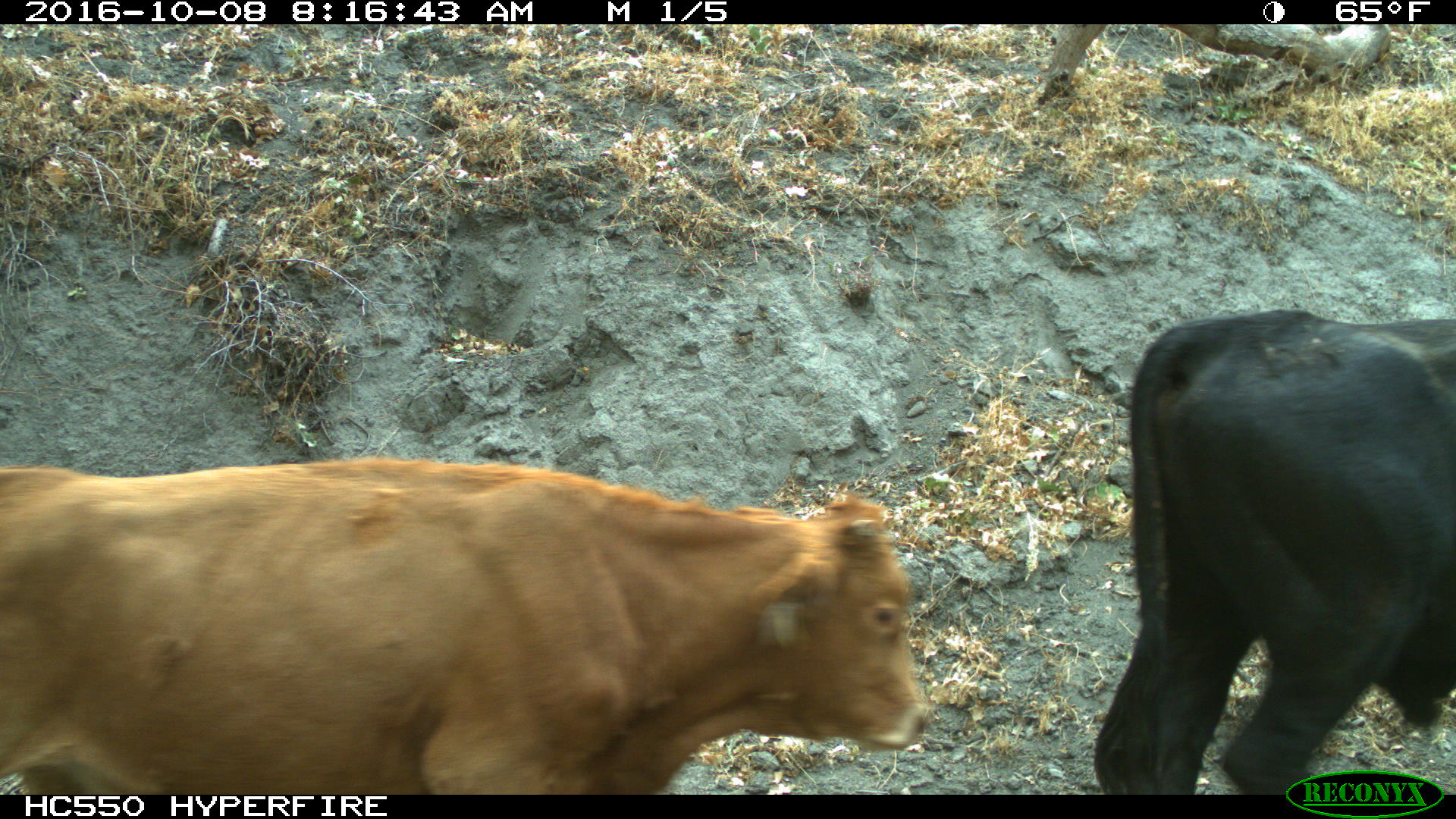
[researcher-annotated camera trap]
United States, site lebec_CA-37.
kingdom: Animalia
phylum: Chordata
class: Mammalia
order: Artiodactyla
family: Bovidae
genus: Bos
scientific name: Bos taurus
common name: domestic cow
Bos taurus (domestic cow).